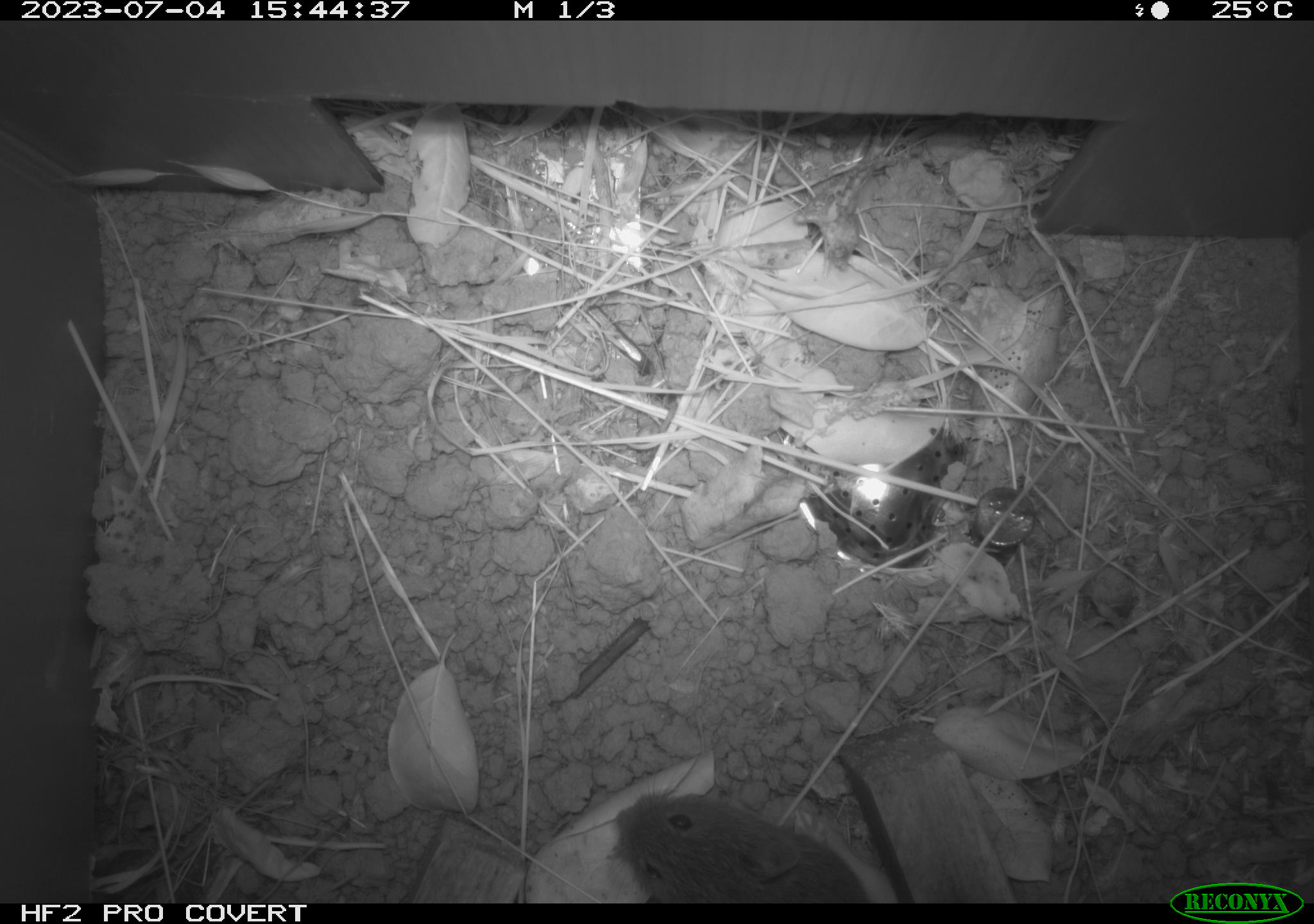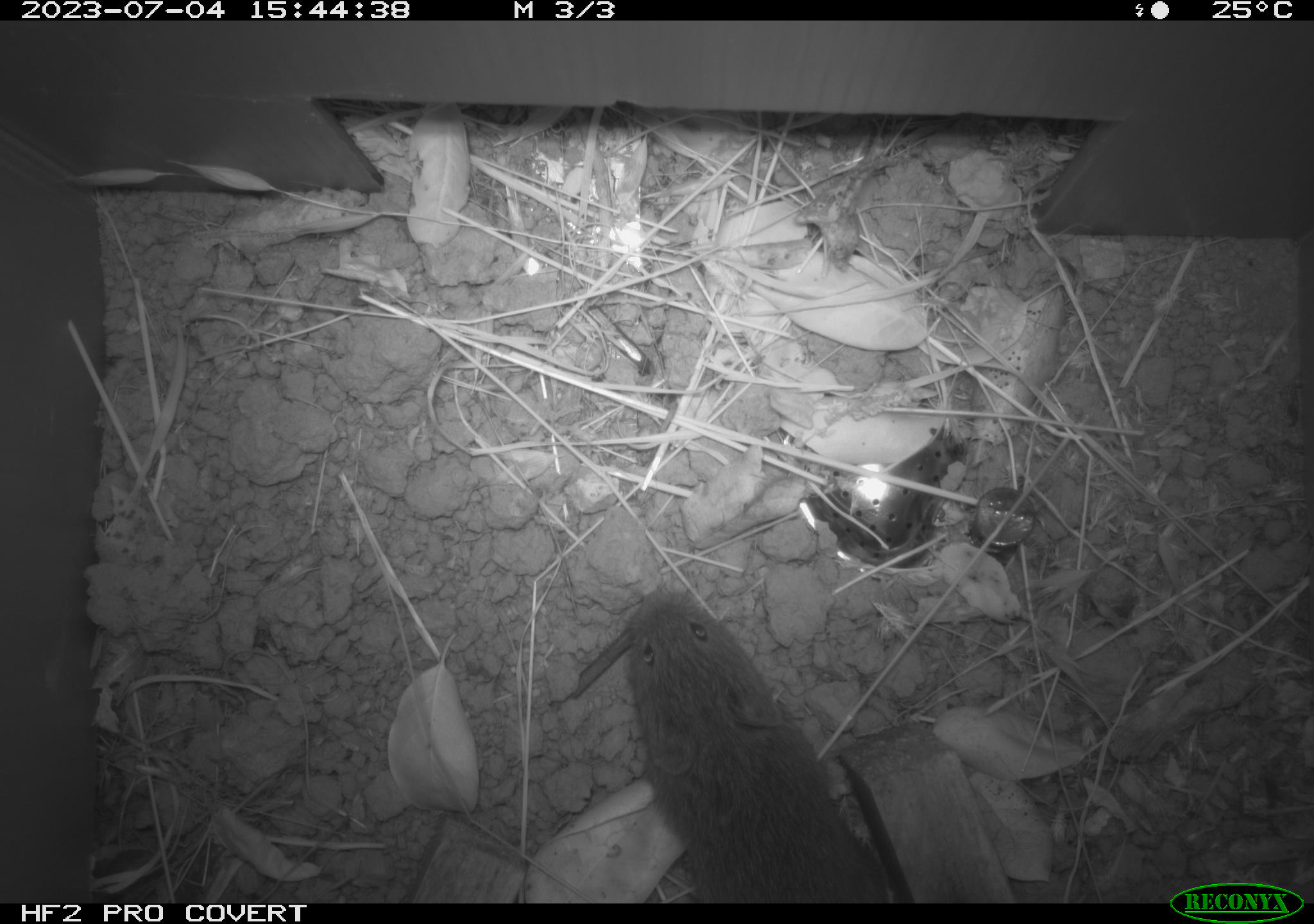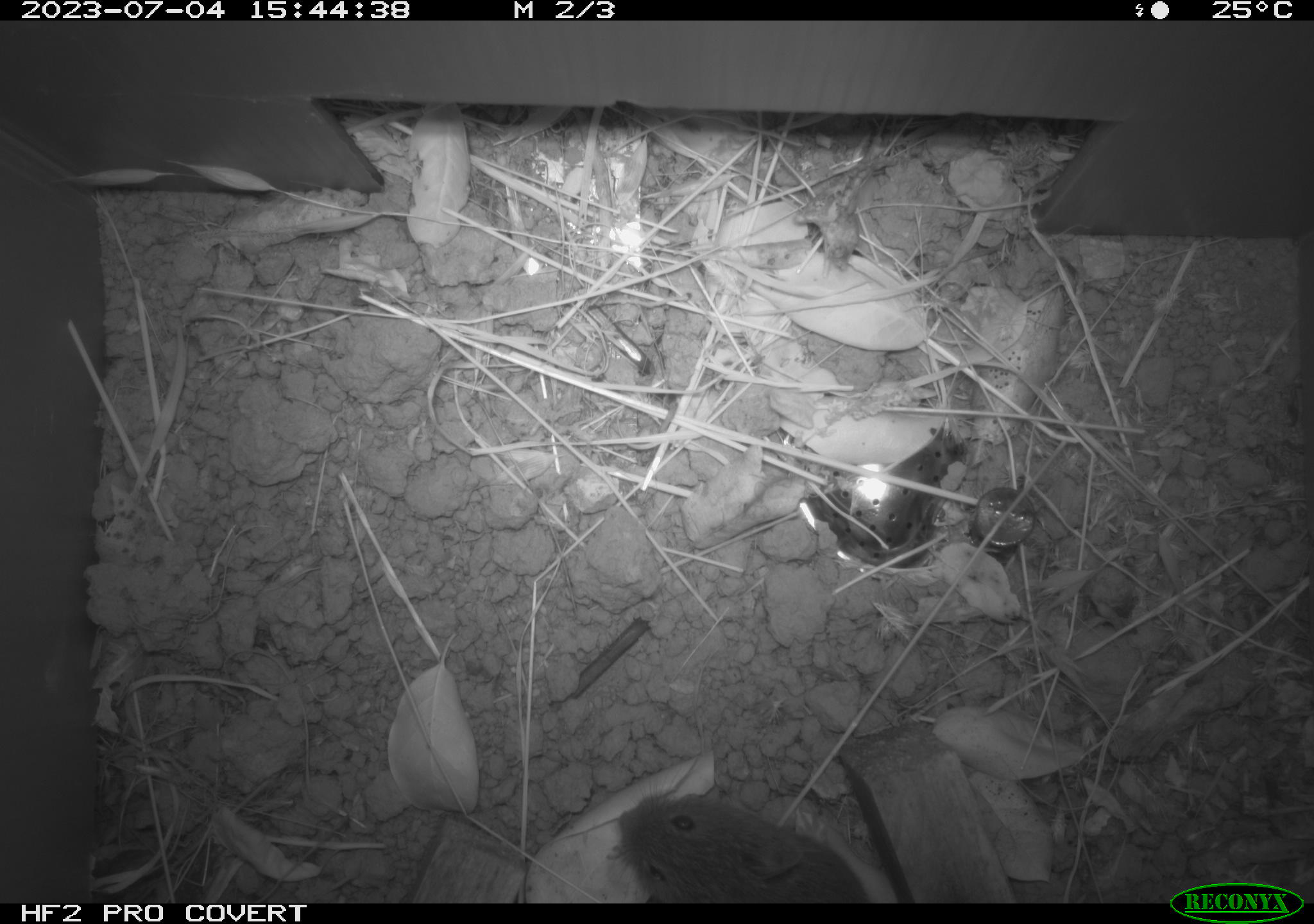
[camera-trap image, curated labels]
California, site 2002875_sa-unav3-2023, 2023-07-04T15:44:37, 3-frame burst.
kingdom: Animalia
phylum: Chordata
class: Mammalia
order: Rodentia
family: Cricetidae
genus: Microtus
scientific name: Microtus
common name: meadow vole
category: microtus species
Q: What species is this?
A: Microtus species (meadow vole) (Microtus).